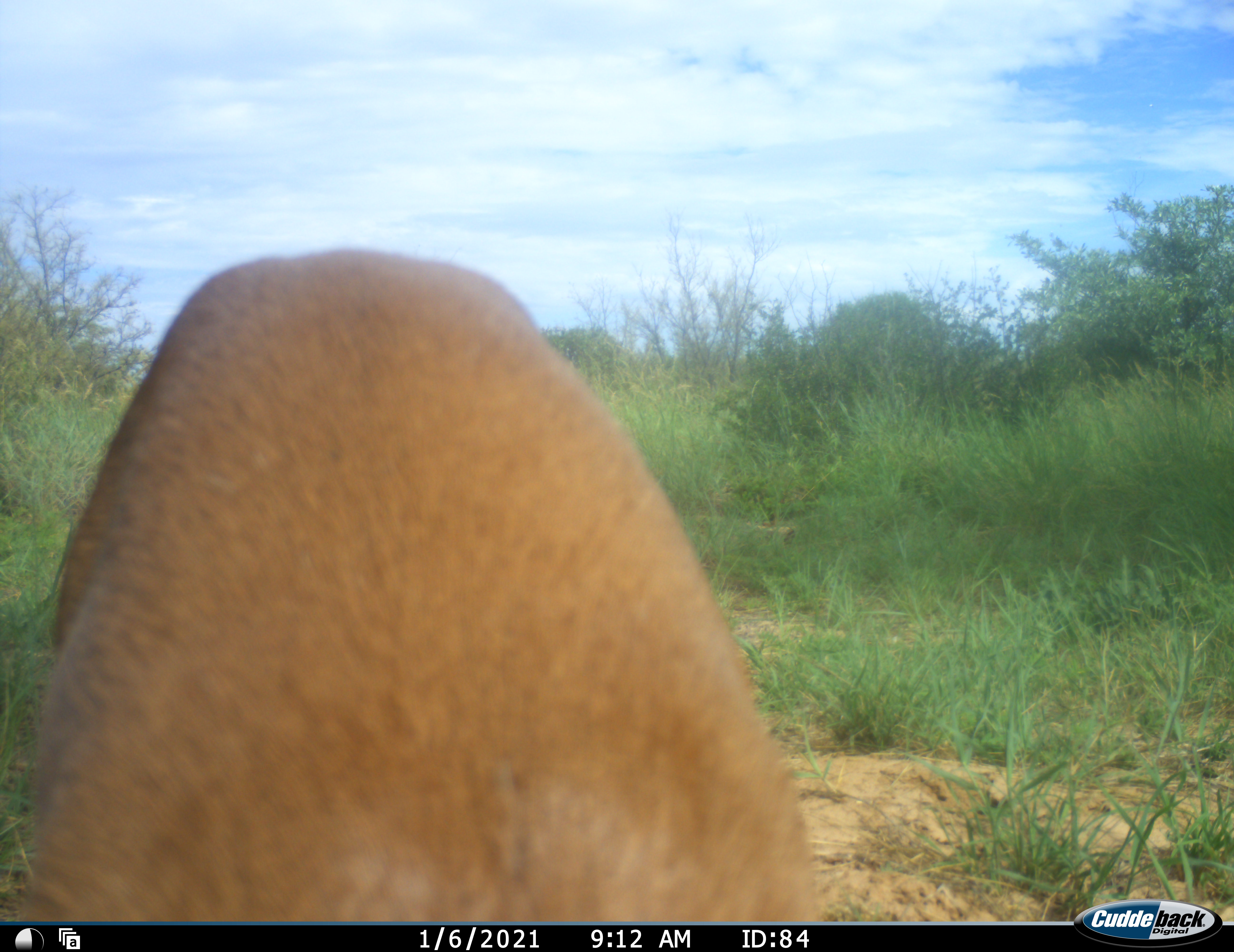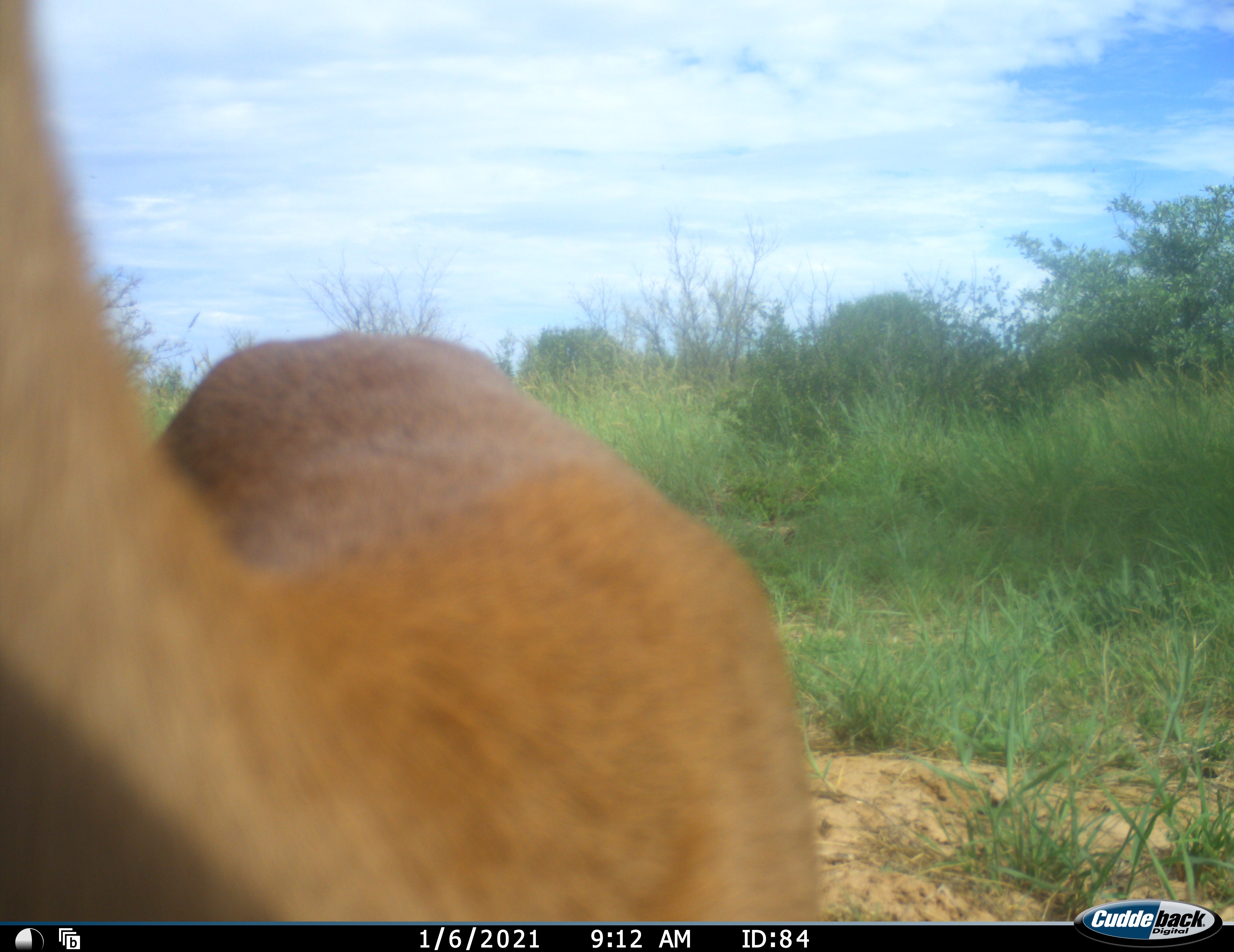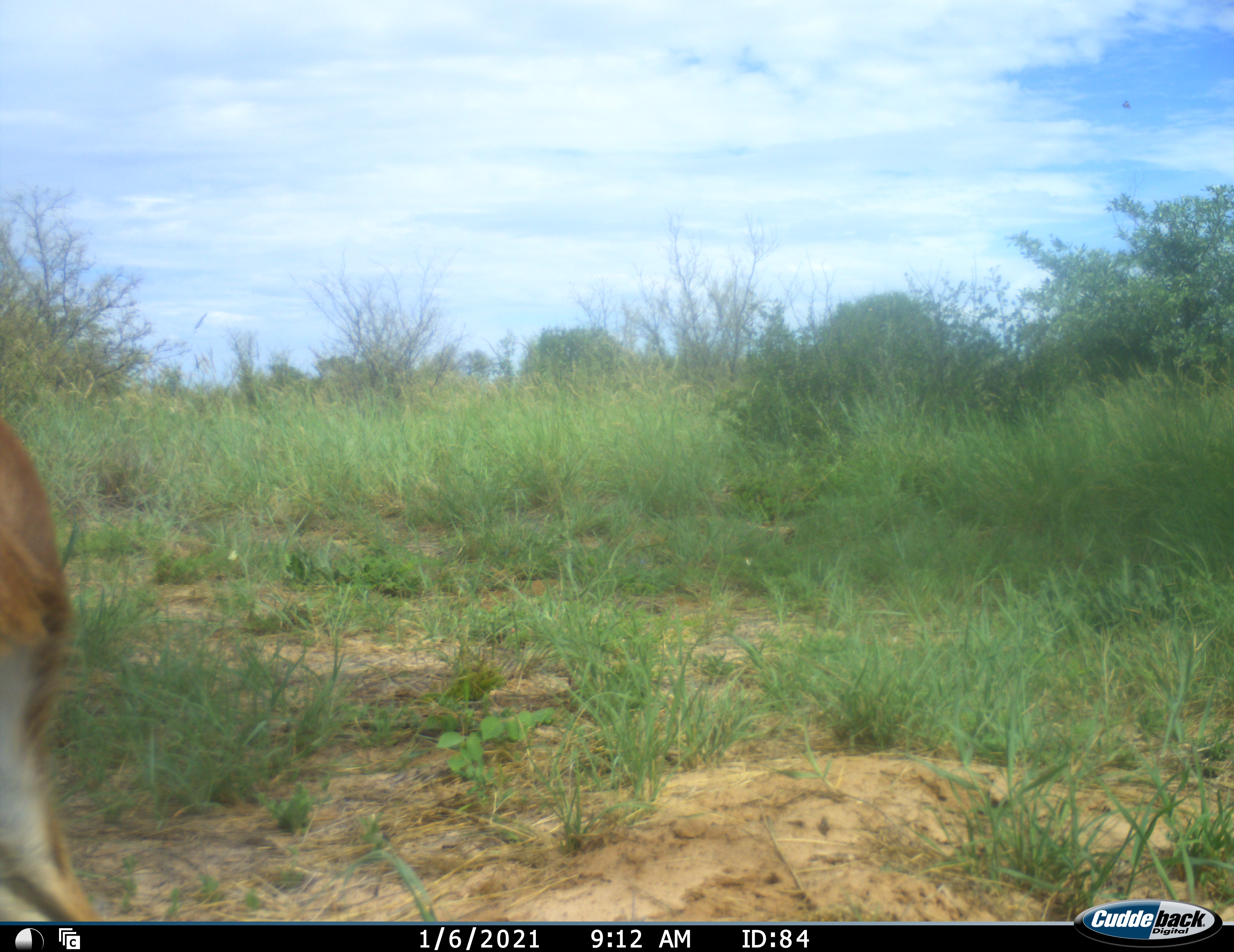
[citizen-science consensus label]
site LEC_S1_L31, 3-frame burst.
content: unidentified animal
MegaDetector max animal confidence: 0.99